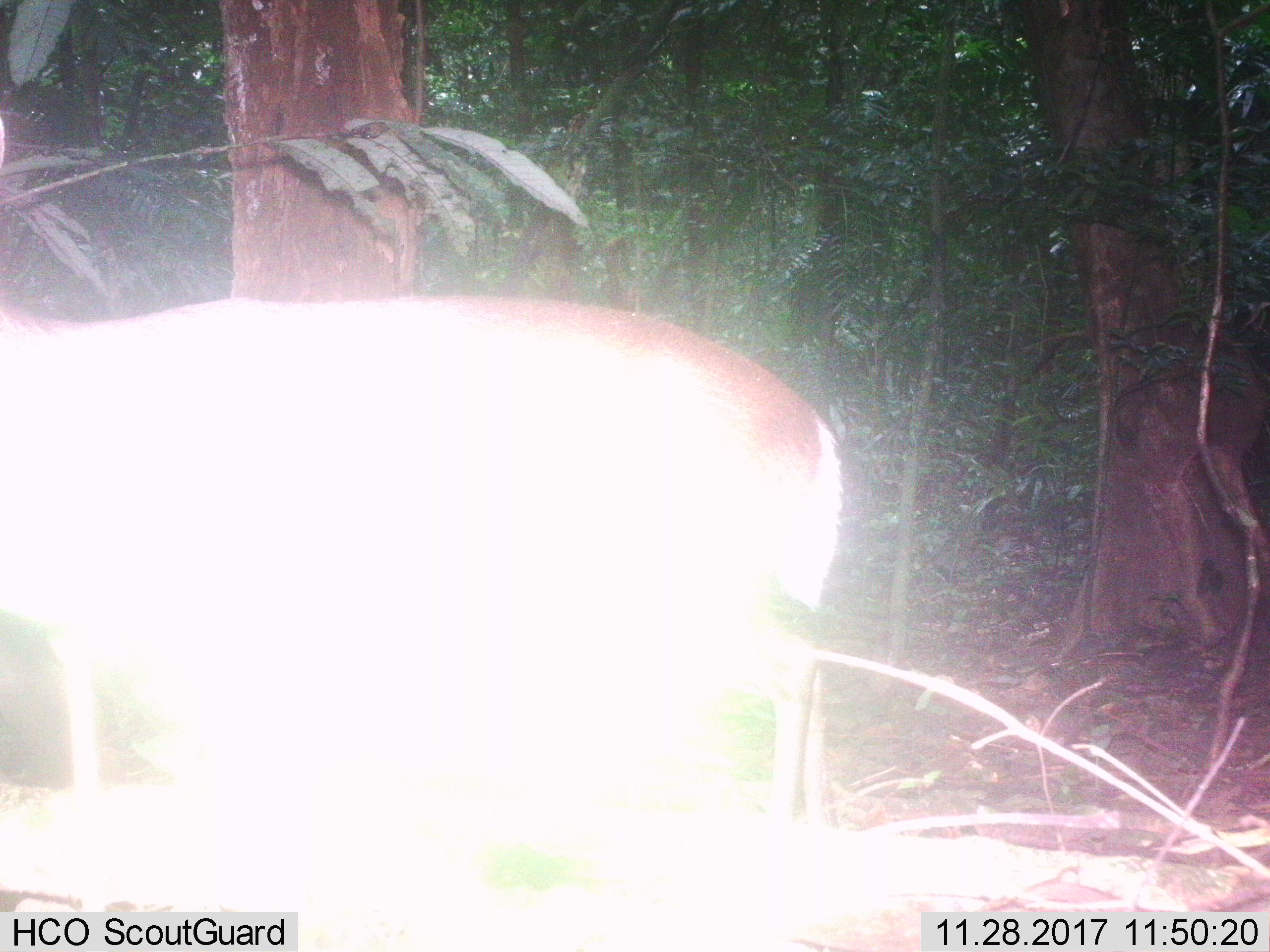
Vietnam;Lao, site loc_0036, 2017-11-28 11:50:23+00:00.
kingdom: Animalia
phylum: Chordata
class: Mammalia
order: Artiodactyla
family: Cervidae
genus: Muntiacus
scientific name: Muntiacus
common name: muntjacs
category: unidentified muntjac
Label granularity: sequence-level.